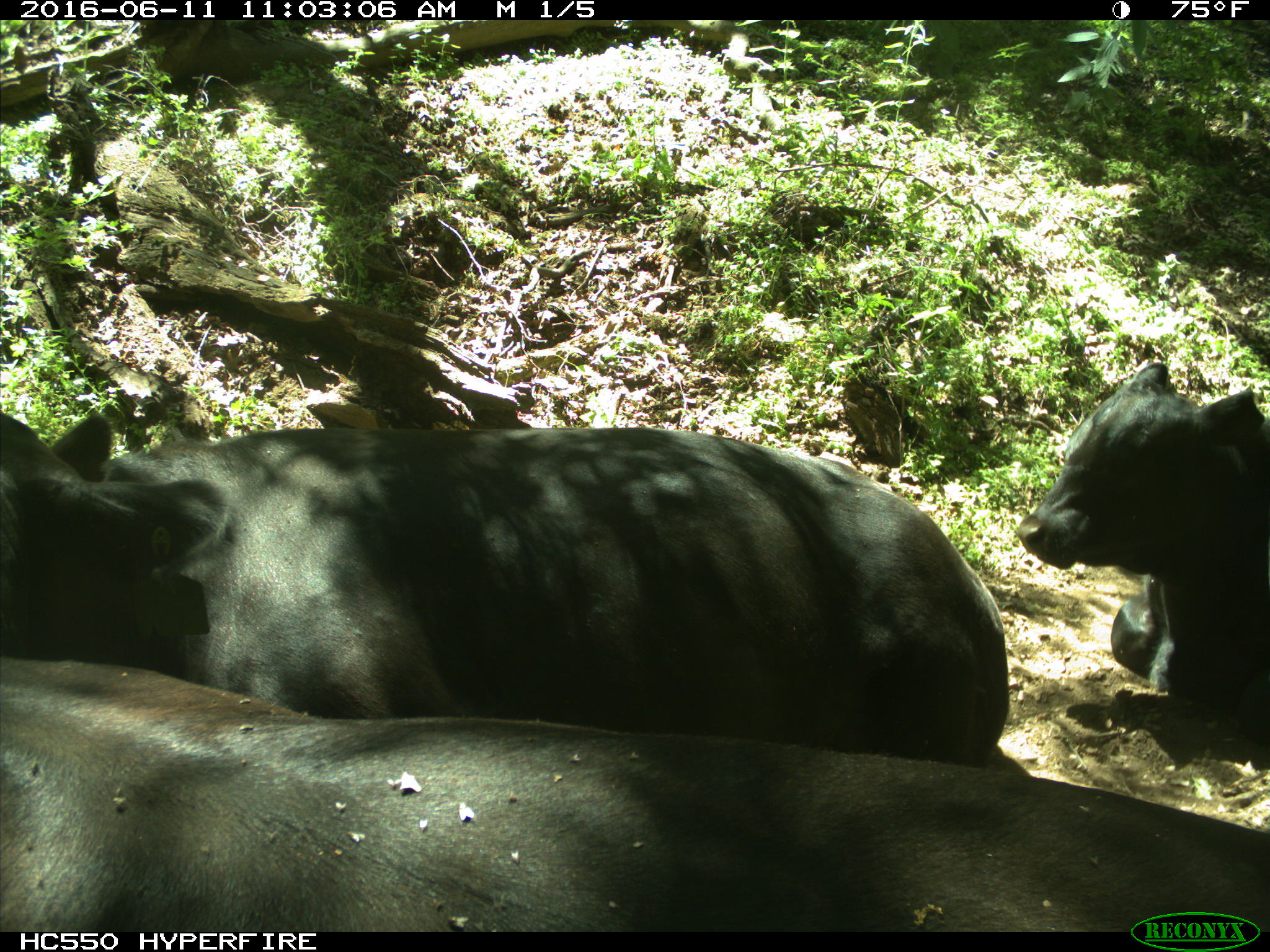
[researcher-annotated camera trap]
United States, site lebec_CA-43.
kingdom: Animalia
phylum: Chordata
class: Mammalia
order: Artiodactyla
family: Bovidae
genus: Bos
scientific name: Bos taurus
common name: domestic cow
Bos taurus (domestic cow).